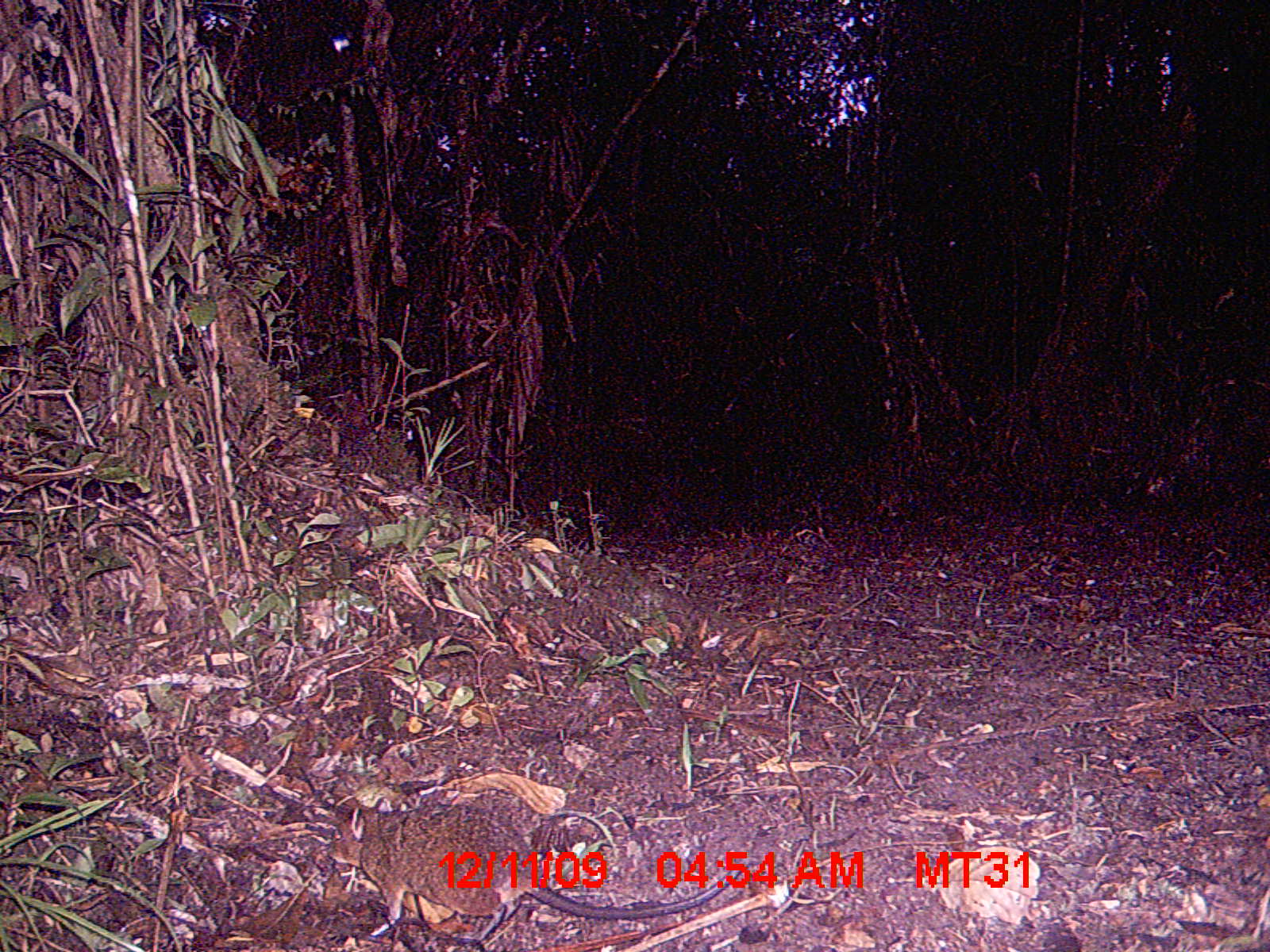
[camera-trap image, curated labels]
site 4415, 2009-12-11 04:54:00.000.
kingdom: Animalia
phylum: Chordata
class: Mammalia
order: Rodentia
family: Nesomyidae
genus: Hypogeomys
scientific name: Hypogeomys antimena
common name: malagasy giant rat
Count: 1.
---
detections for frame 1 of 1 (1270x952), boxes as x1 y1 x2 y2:
hypogeomys antimena: 324 796 755 943